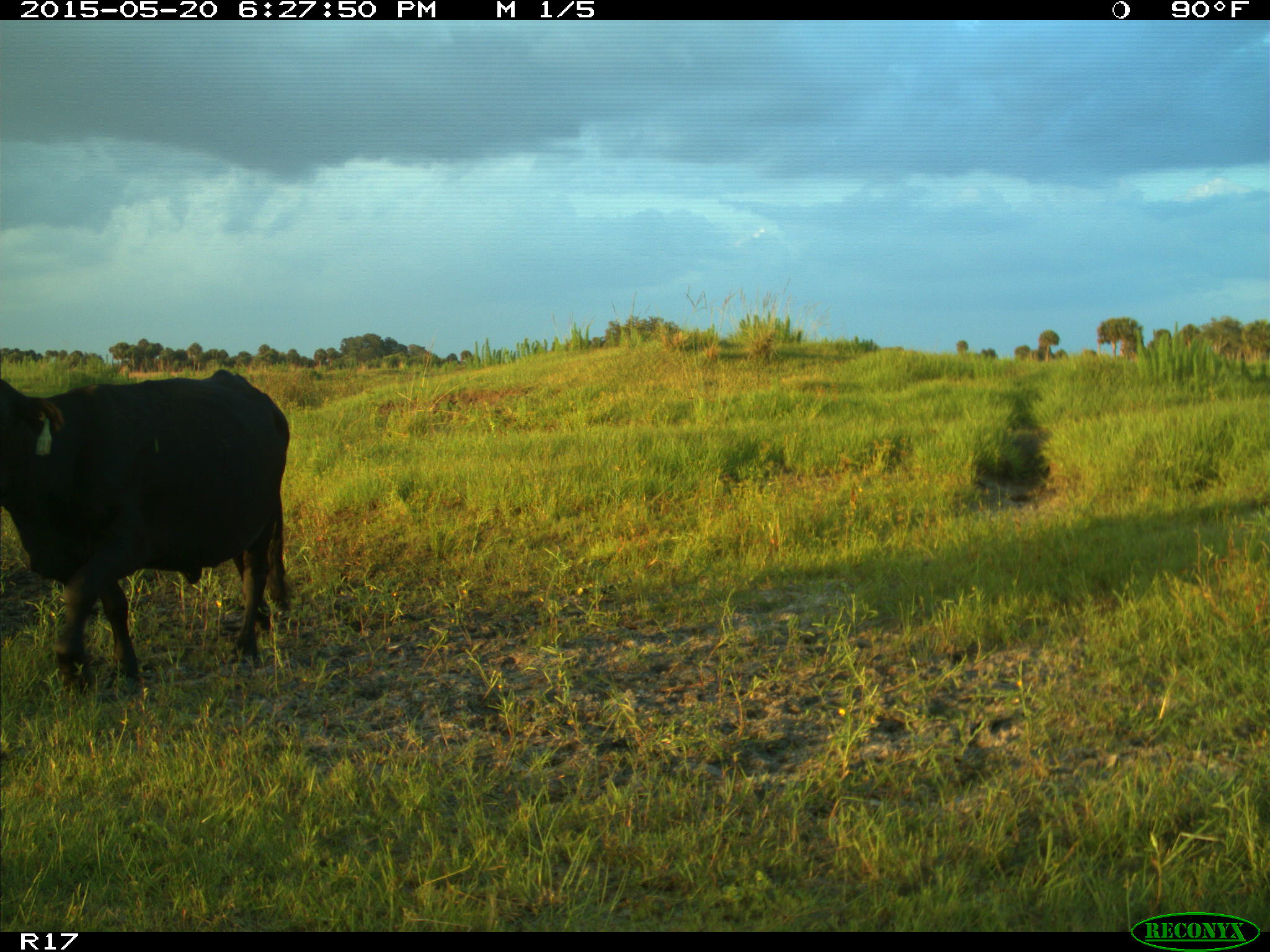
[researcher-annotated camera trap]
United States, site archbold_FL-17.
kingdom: Animalia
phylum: Chordata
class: Mammalia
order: Artiodactyla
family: Bovidae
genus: Bos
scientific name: Bos taurus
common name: domestic cow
Bos taurus (domestic cow).